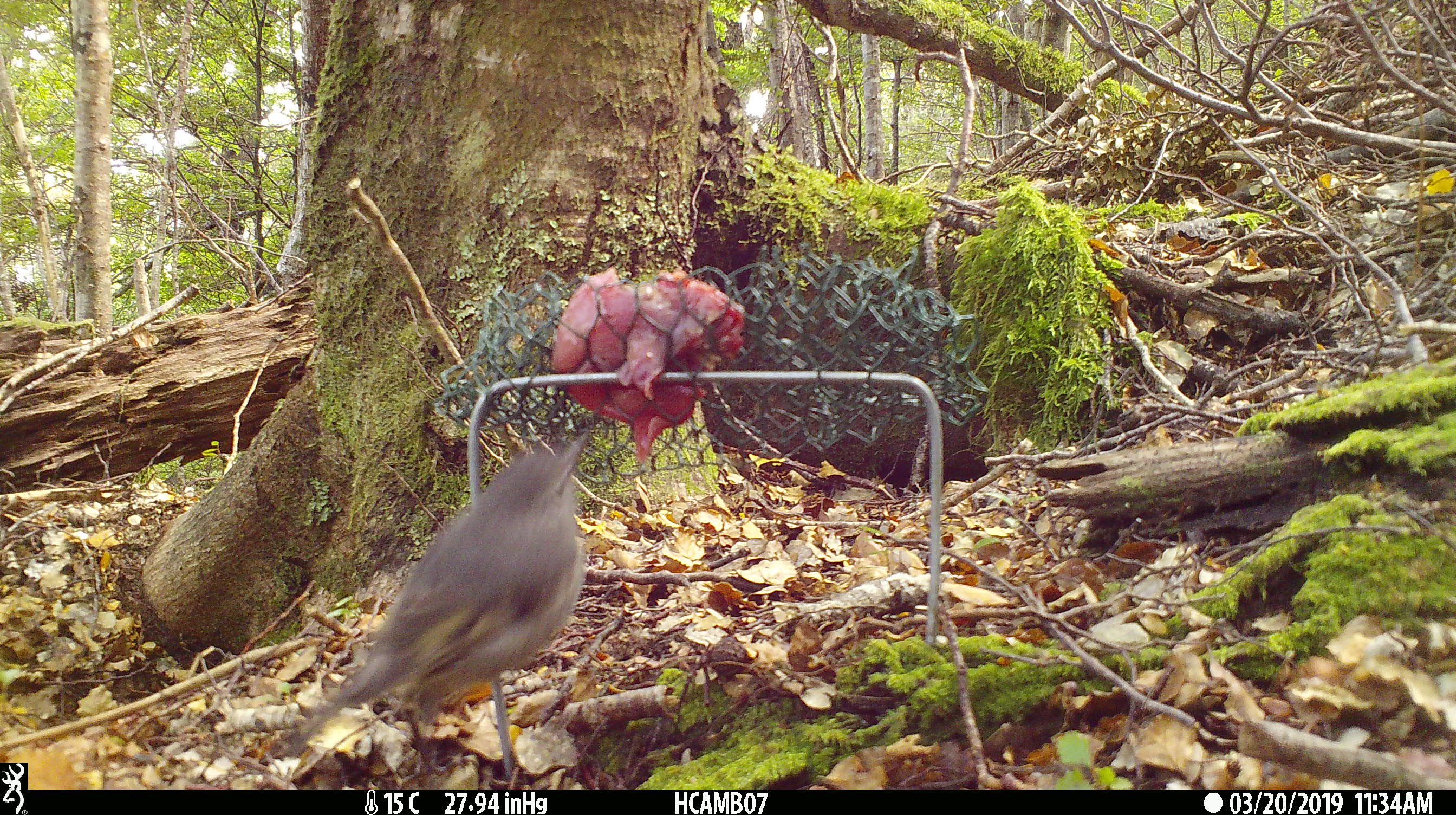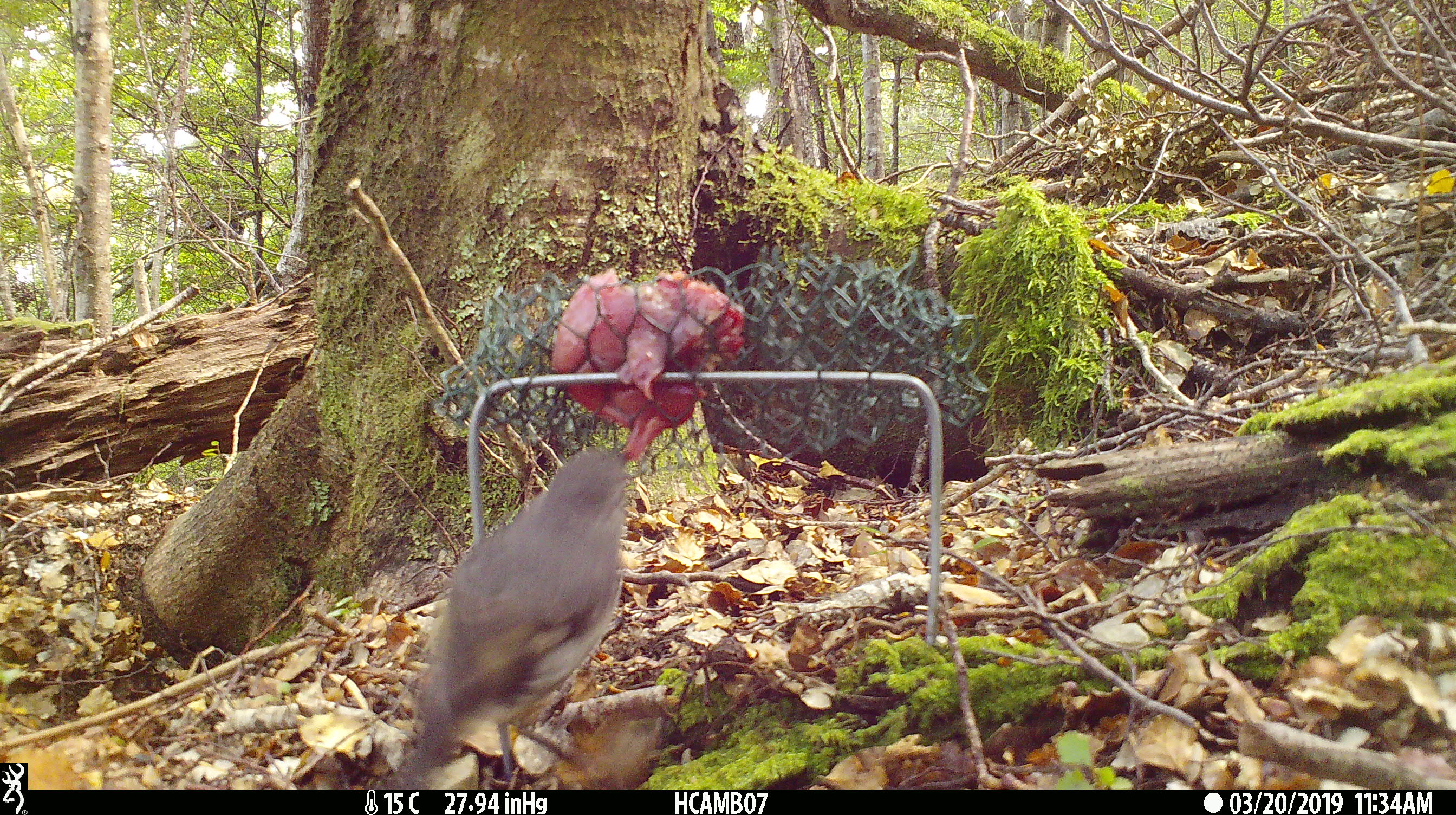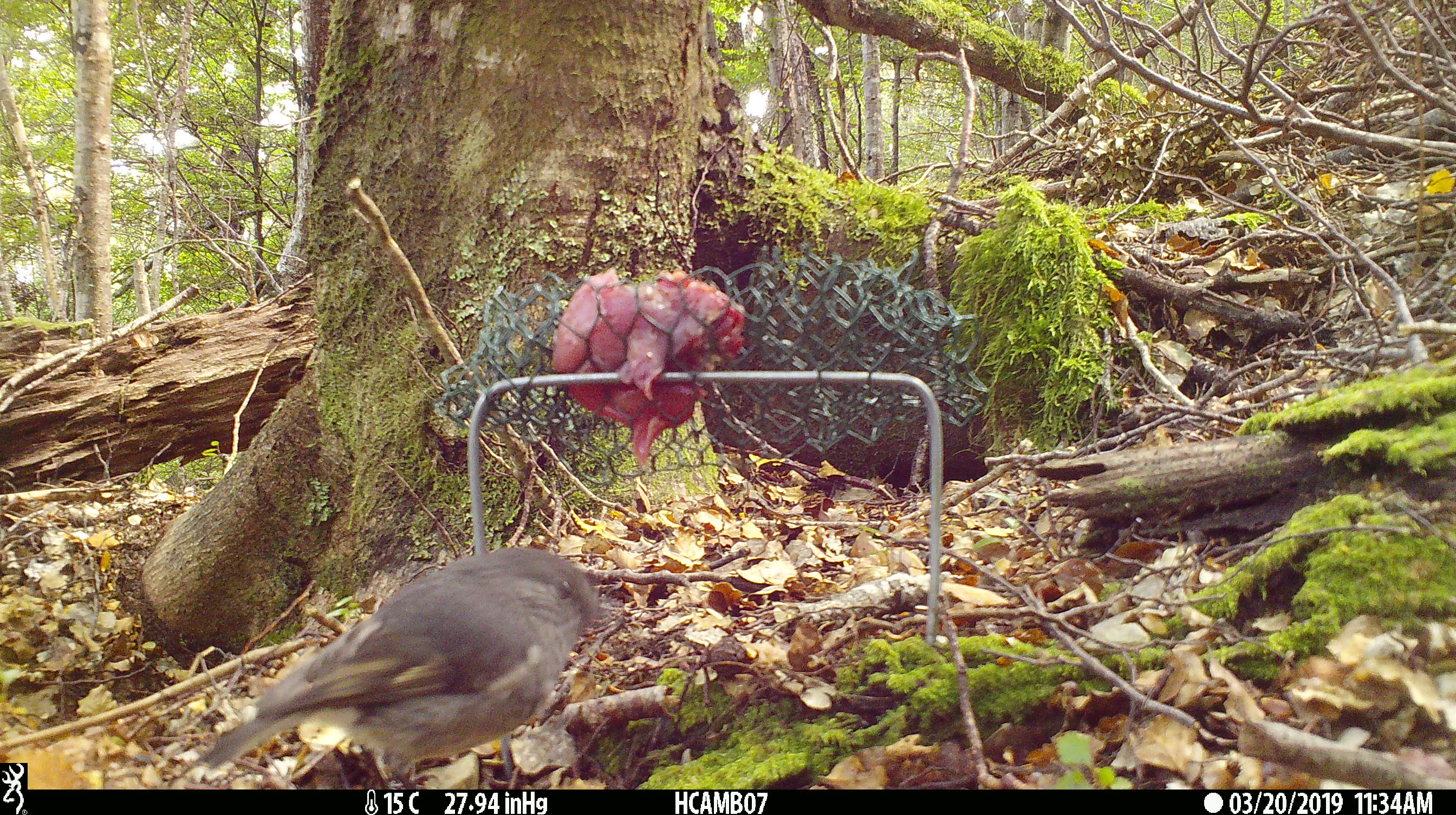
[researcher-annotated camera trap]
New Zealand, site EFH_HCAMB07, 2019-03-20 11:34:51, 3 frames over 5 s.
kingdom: Animalia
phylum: Chordata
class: Aves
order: Passeriformes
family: Petroicidae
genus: Petroica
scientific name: Petroica australis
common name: new zealand robin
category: robin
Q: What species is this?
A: Robin (new zealand robin) (Petroica australis).